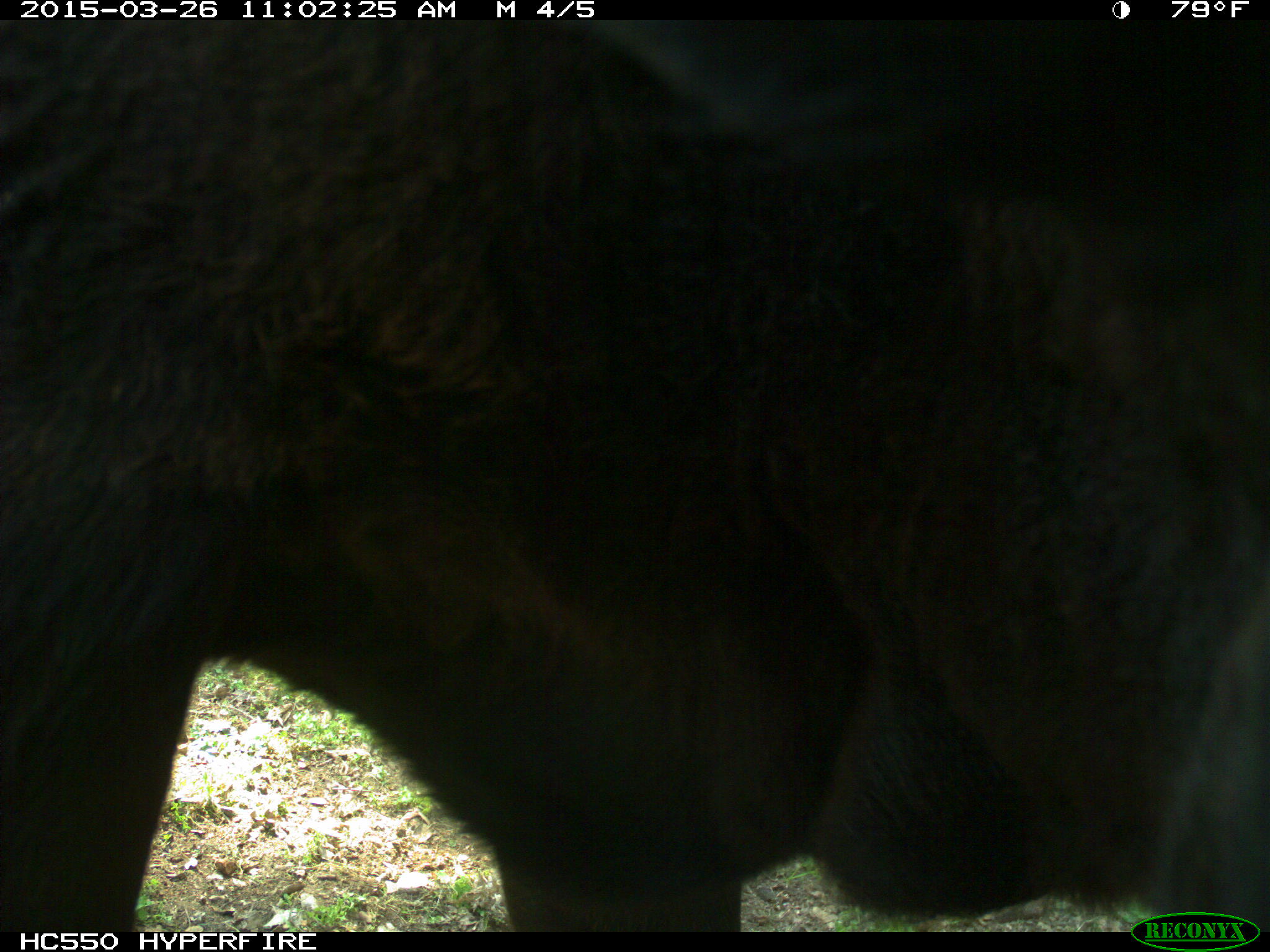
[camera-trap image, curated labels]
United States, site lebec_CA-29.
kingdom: Animalia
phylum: Chordata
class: Mammalia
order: Artiodactyla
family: Bovidae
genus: Bos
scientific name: Bos taurus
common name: domestic cow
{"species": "Bos taurus (domestic cow)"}